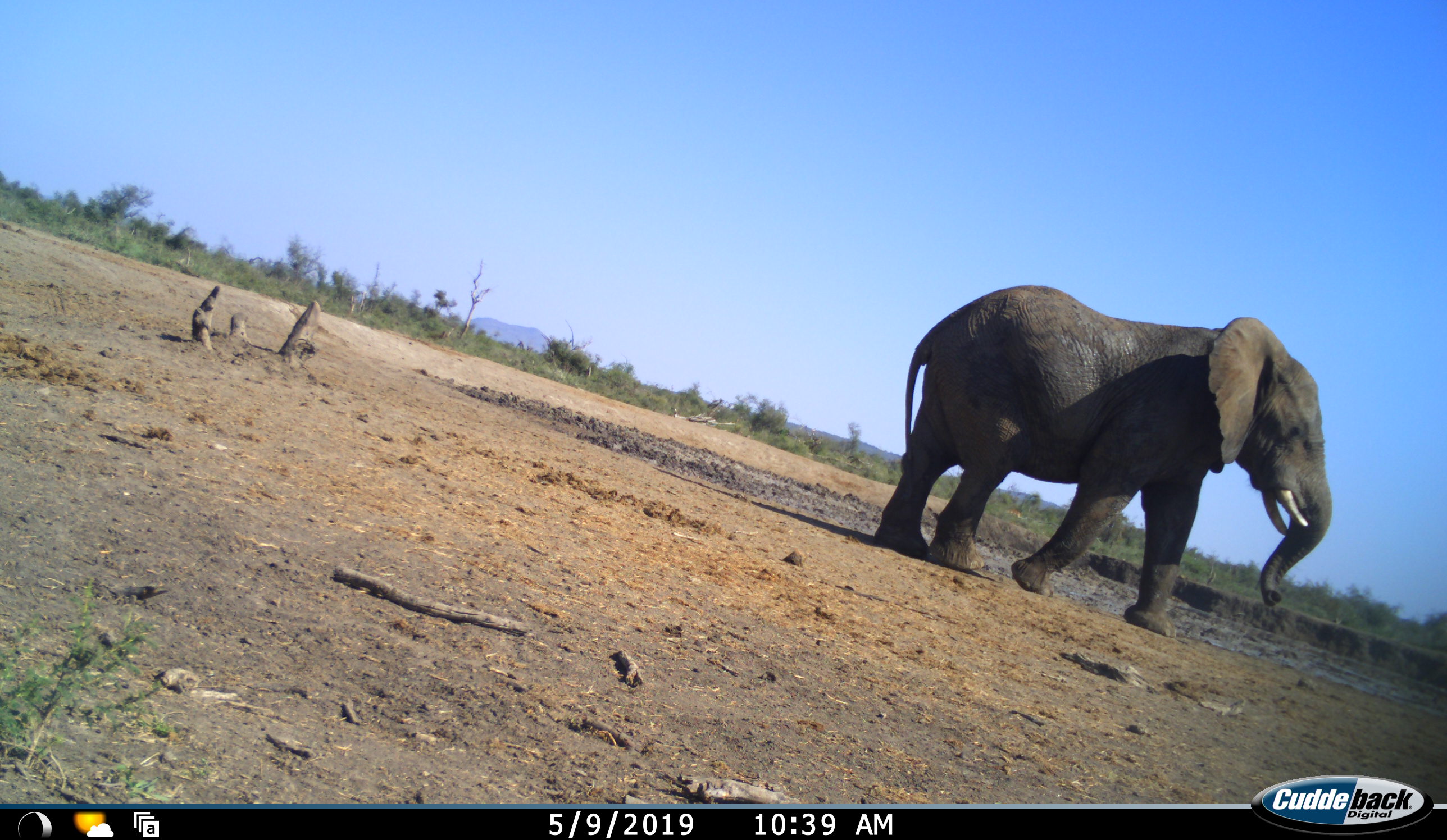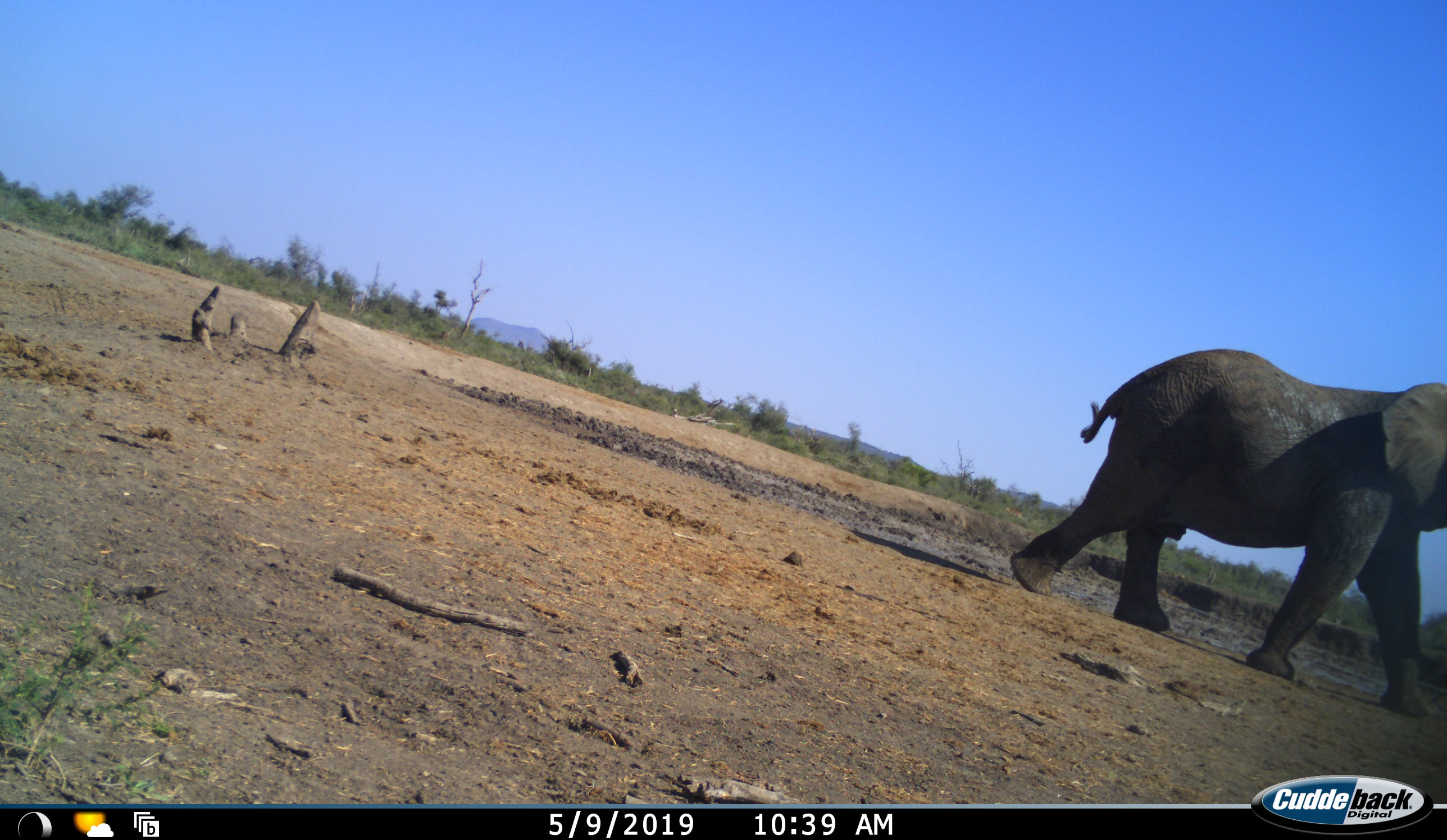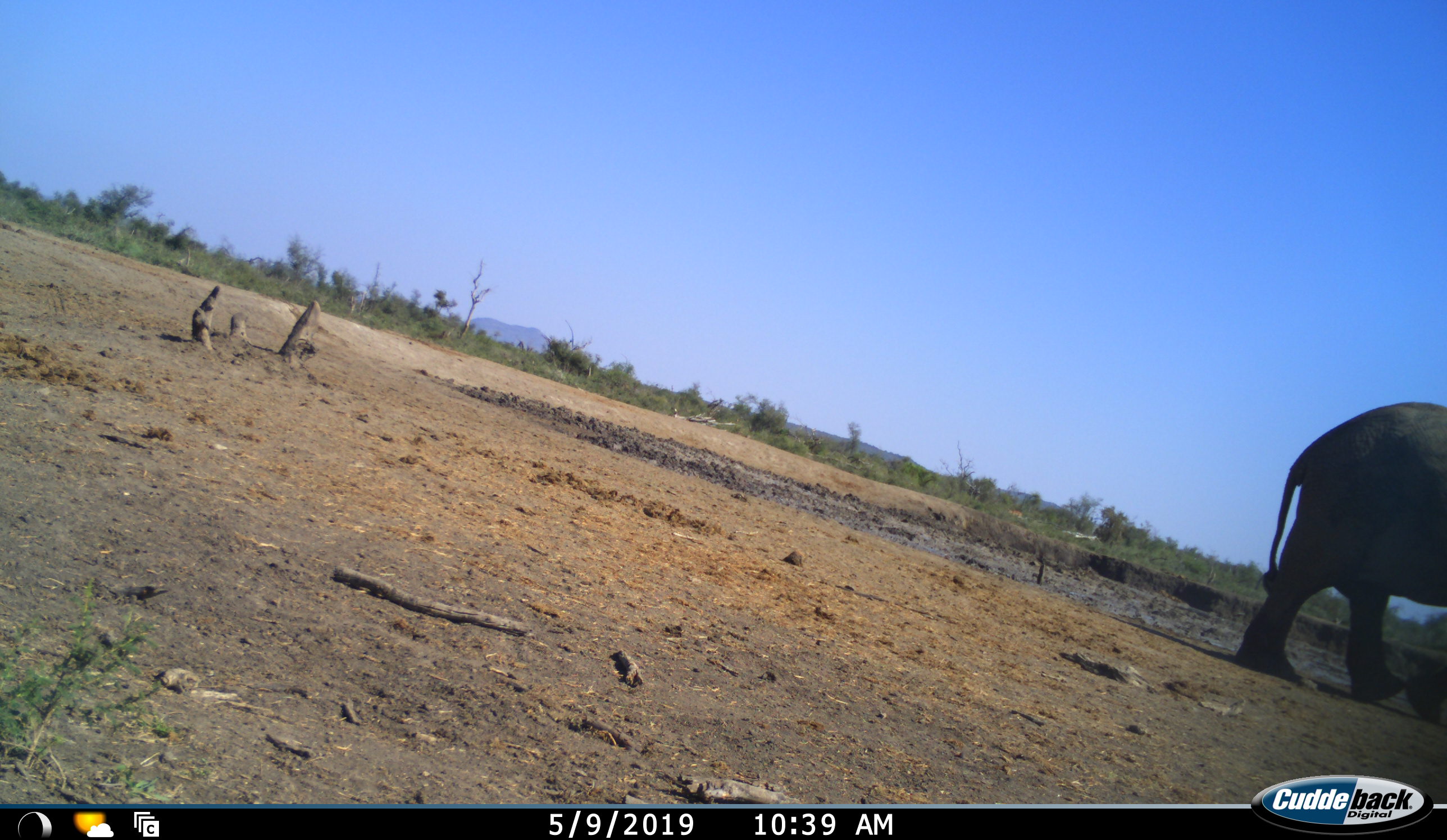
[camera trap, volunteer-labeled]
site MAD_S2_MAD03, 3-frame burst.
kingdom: Animalia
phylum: Chordata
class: Mammalia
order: Proboscidea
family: Elephantidae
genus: Loxodonta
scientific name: Loxodonta africana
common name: african bush elephant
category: elephant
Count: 1.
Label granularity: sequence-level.